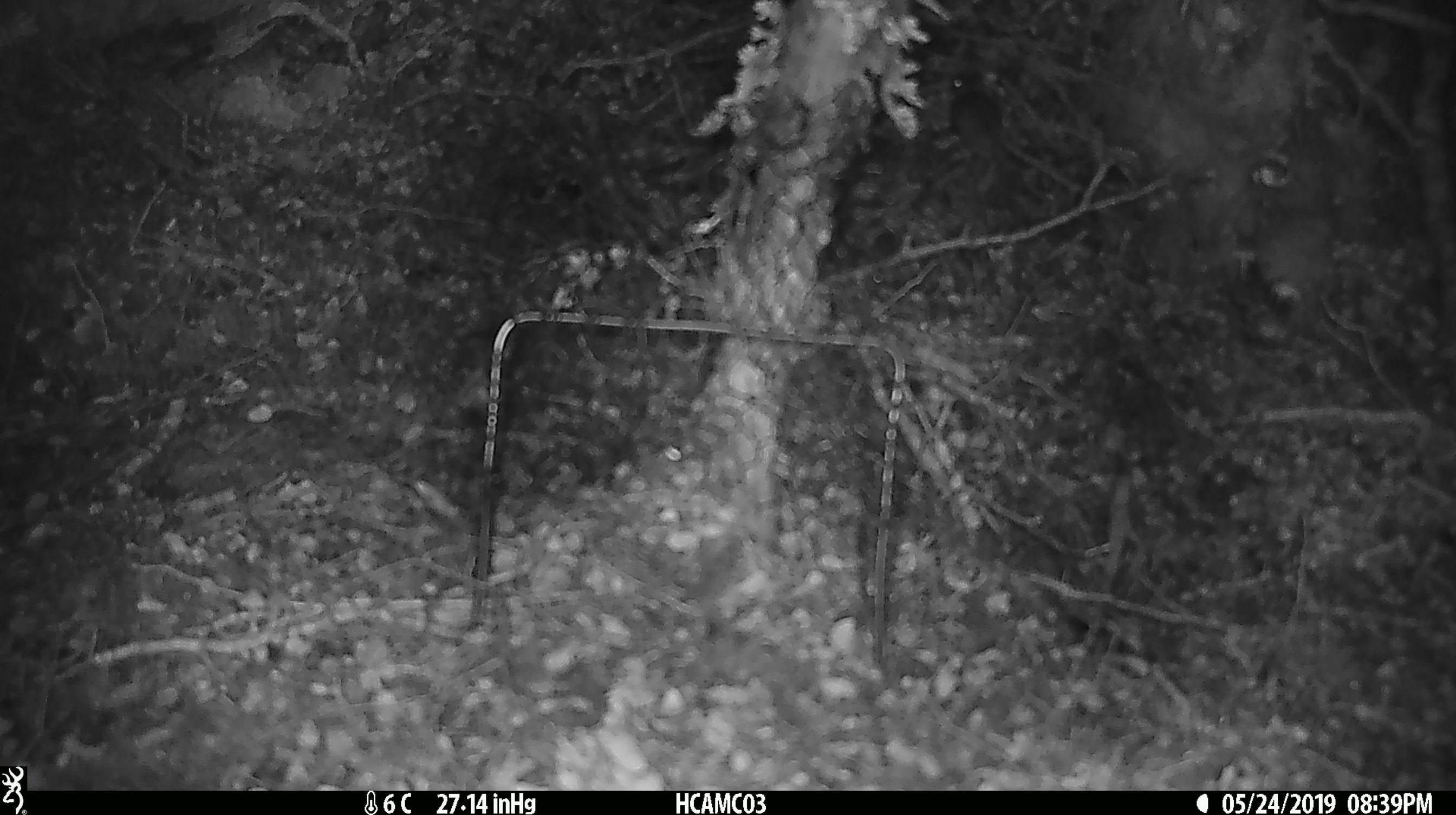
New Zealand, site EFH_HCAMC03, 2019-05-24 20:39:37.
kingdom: Animalia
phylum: Chordata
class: Mammalia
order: Rodentia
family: Muridae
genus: Mus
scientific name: Mus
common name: mouse